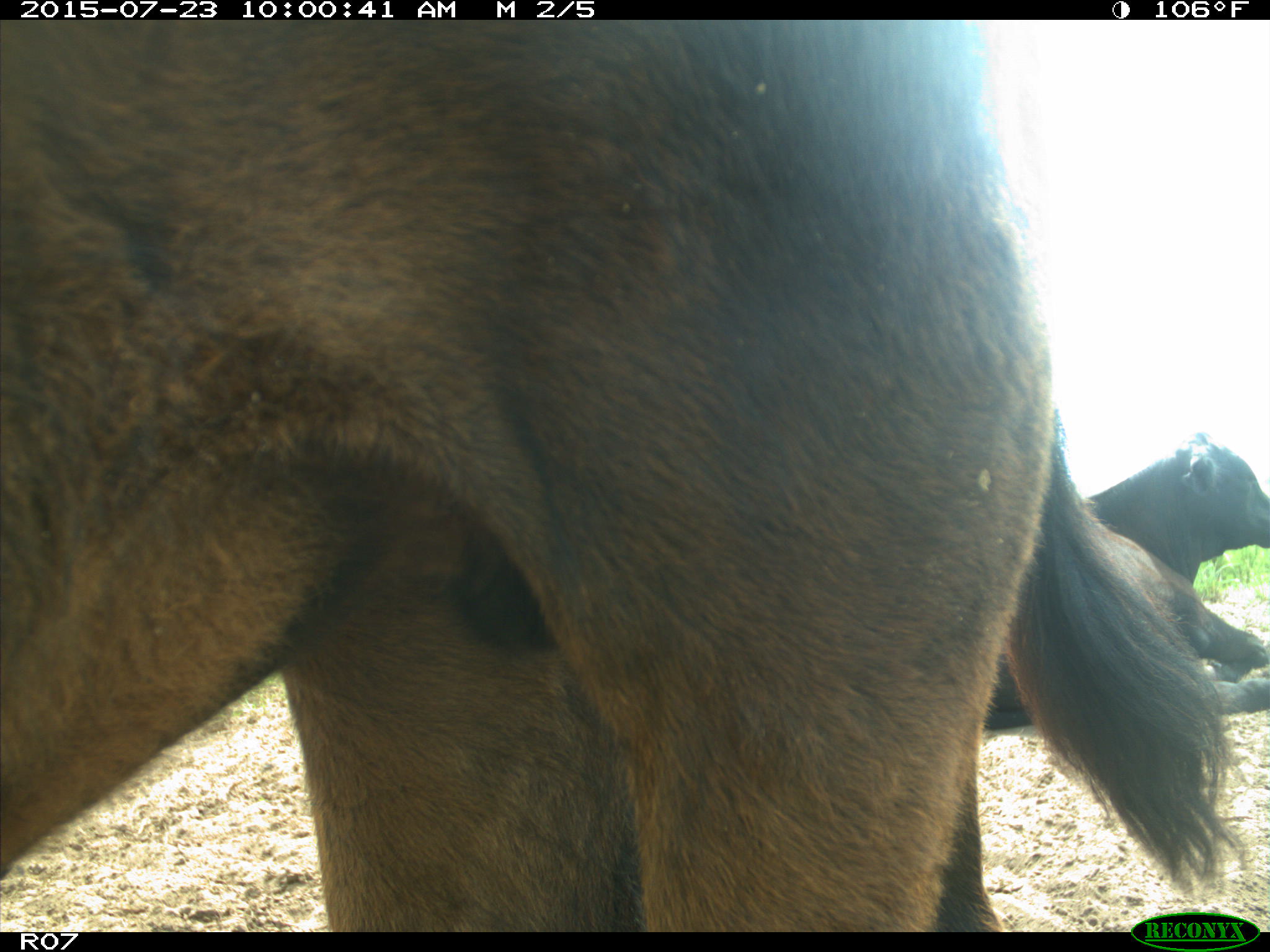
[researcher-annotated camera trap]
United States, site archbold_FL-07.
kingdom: Animalia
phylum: Chordata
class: Mammalia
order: Artiodactyla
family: Bovidae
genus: Bos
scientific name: Bos taurus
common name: domestic cow